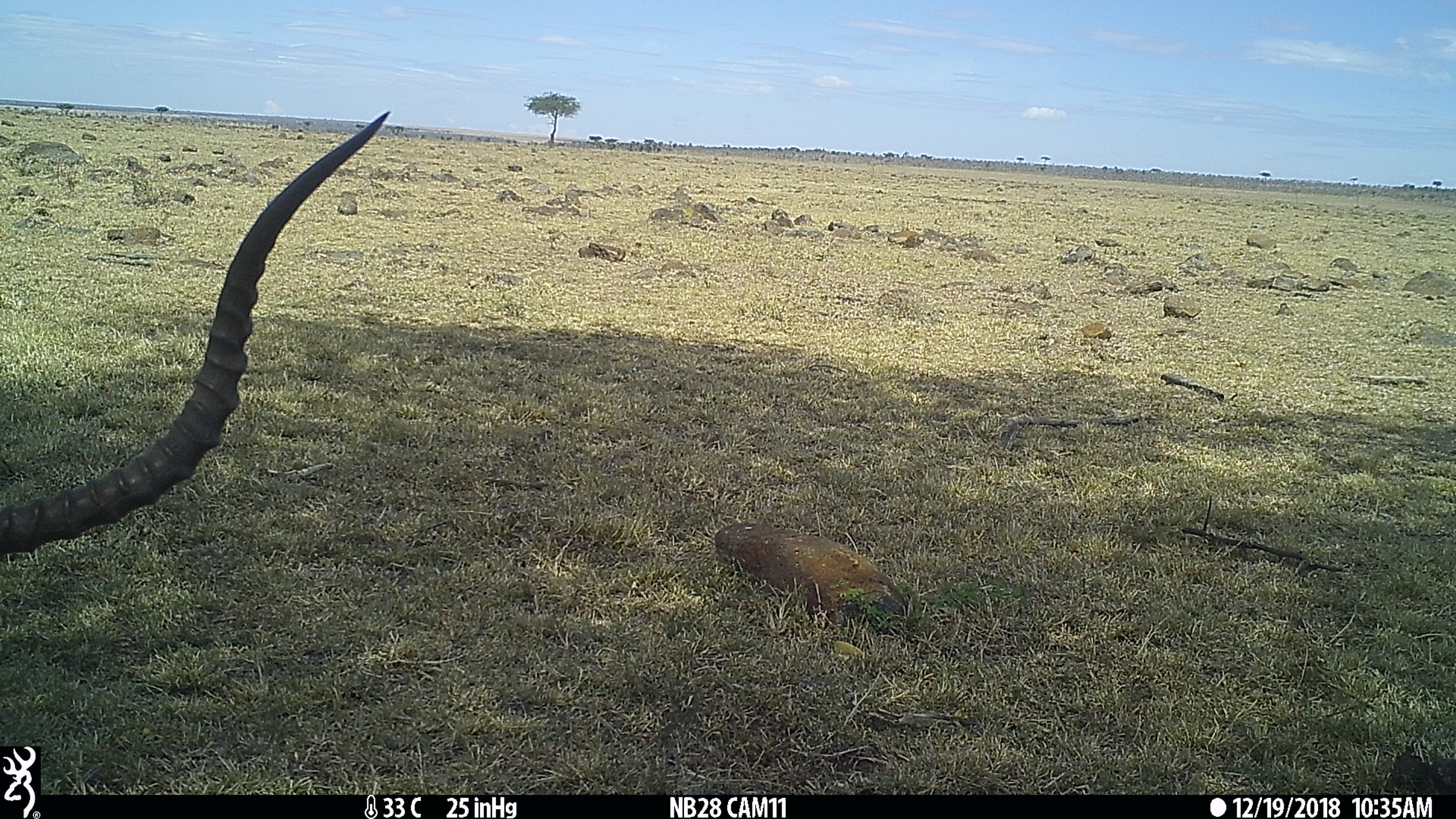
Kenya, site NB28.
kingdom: Animalia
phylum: Chordata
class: Mammalia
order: Artiodactyla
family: Bovidae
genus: Aepyceros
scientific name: Aepyceros melampus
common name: impala